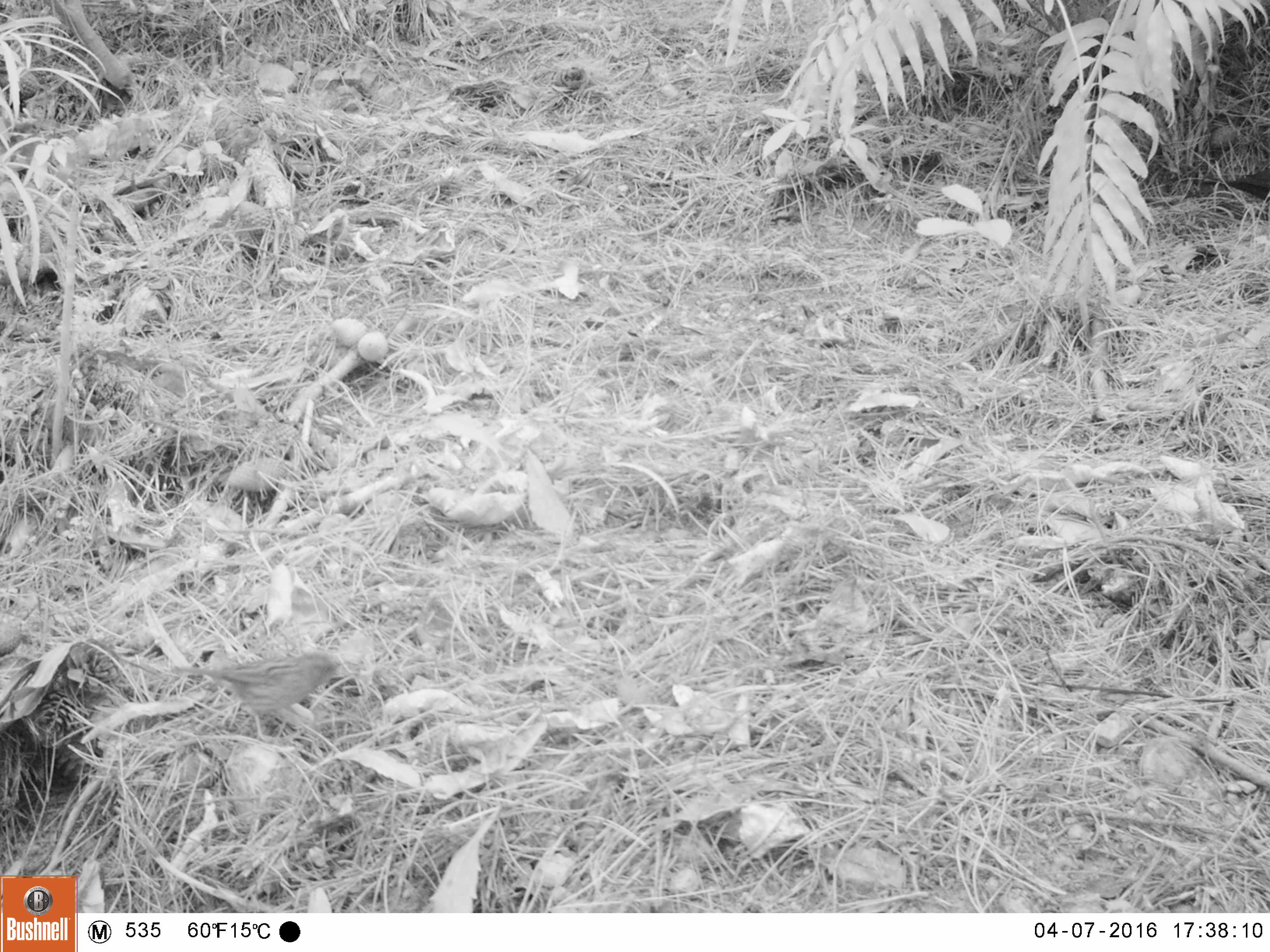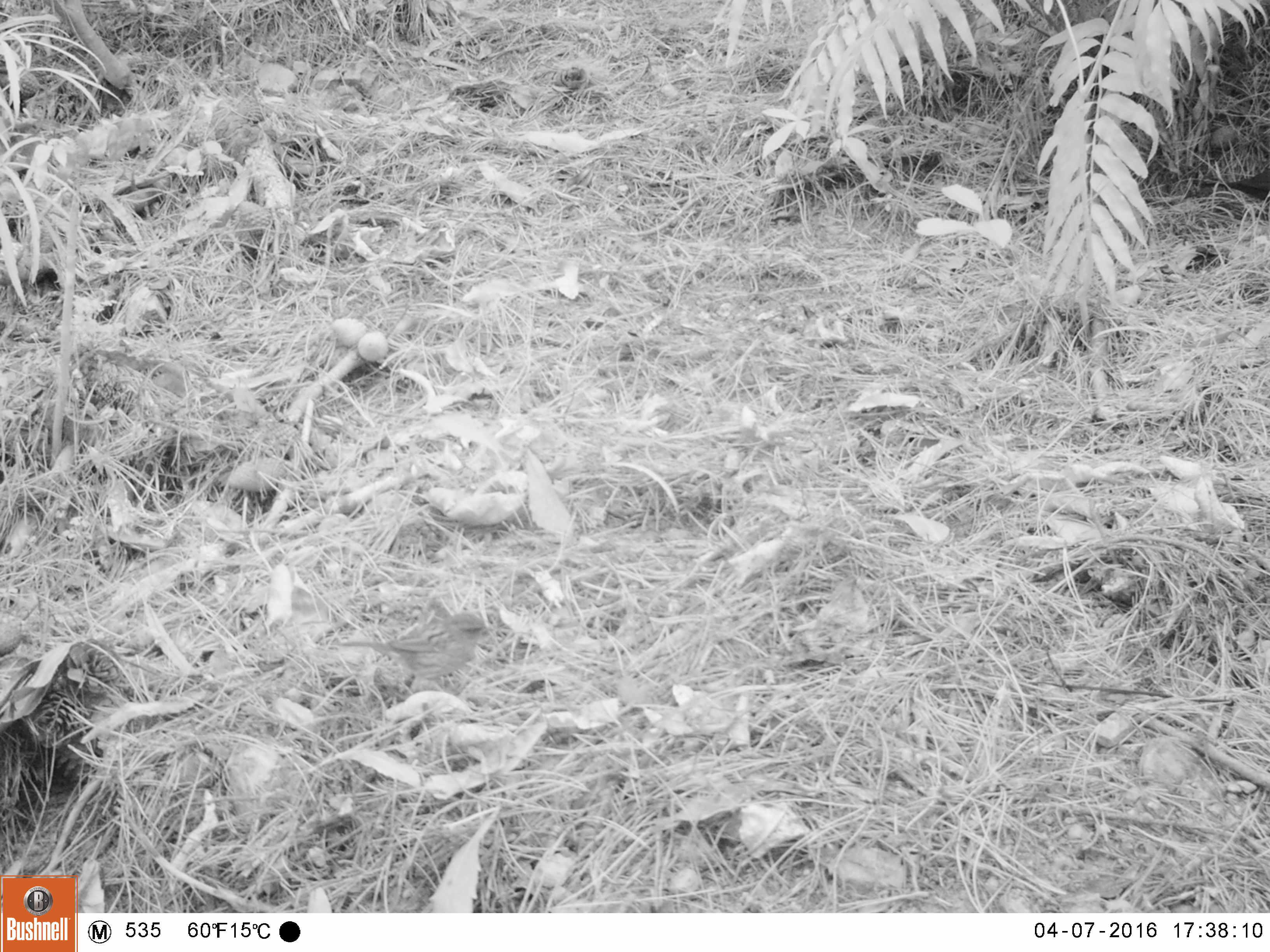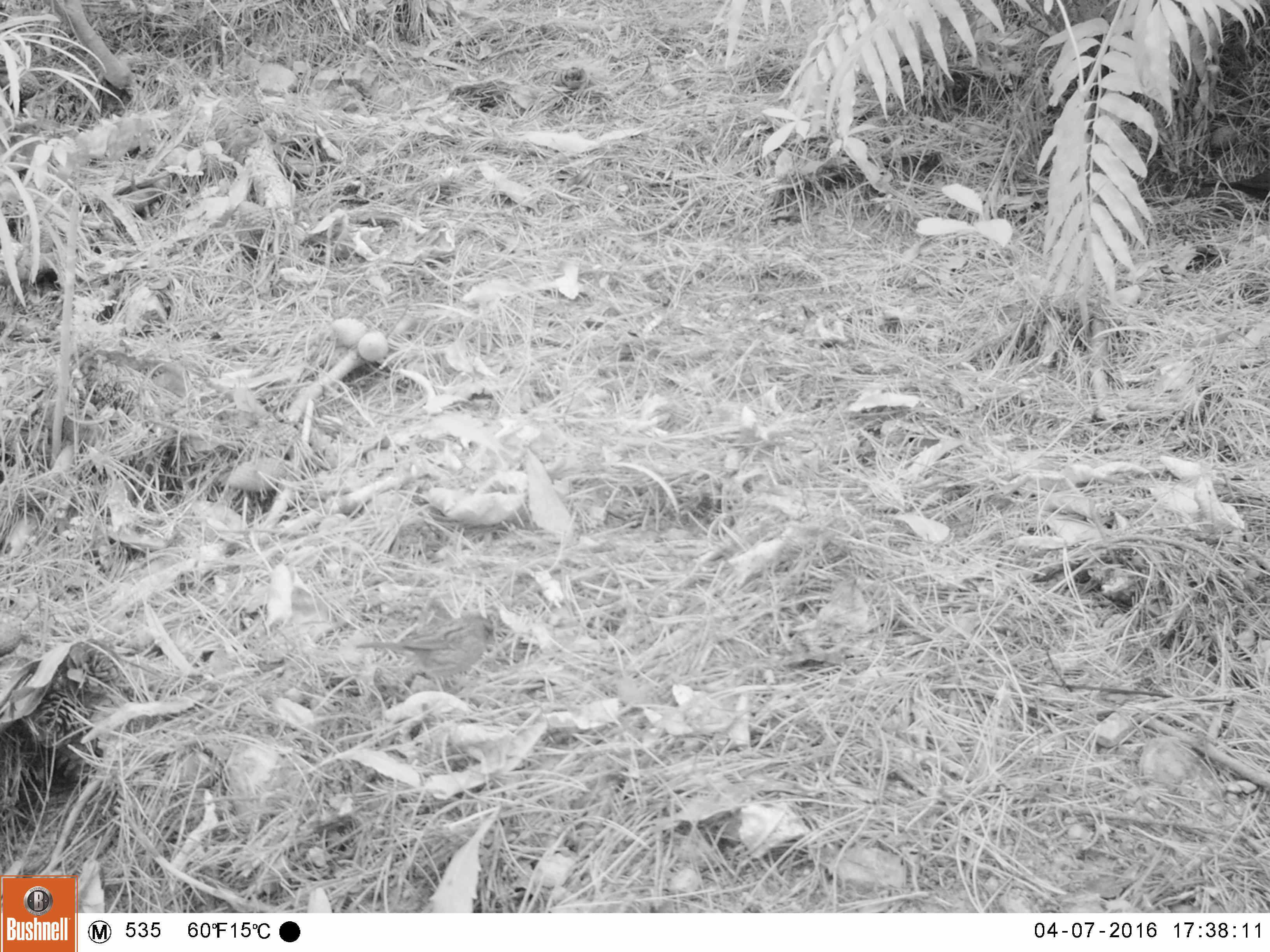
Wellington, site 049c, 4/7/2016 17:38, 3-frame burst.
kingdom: Animalia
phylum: Chordata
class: Aves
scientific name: Aves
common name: bird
Bird (Aves).